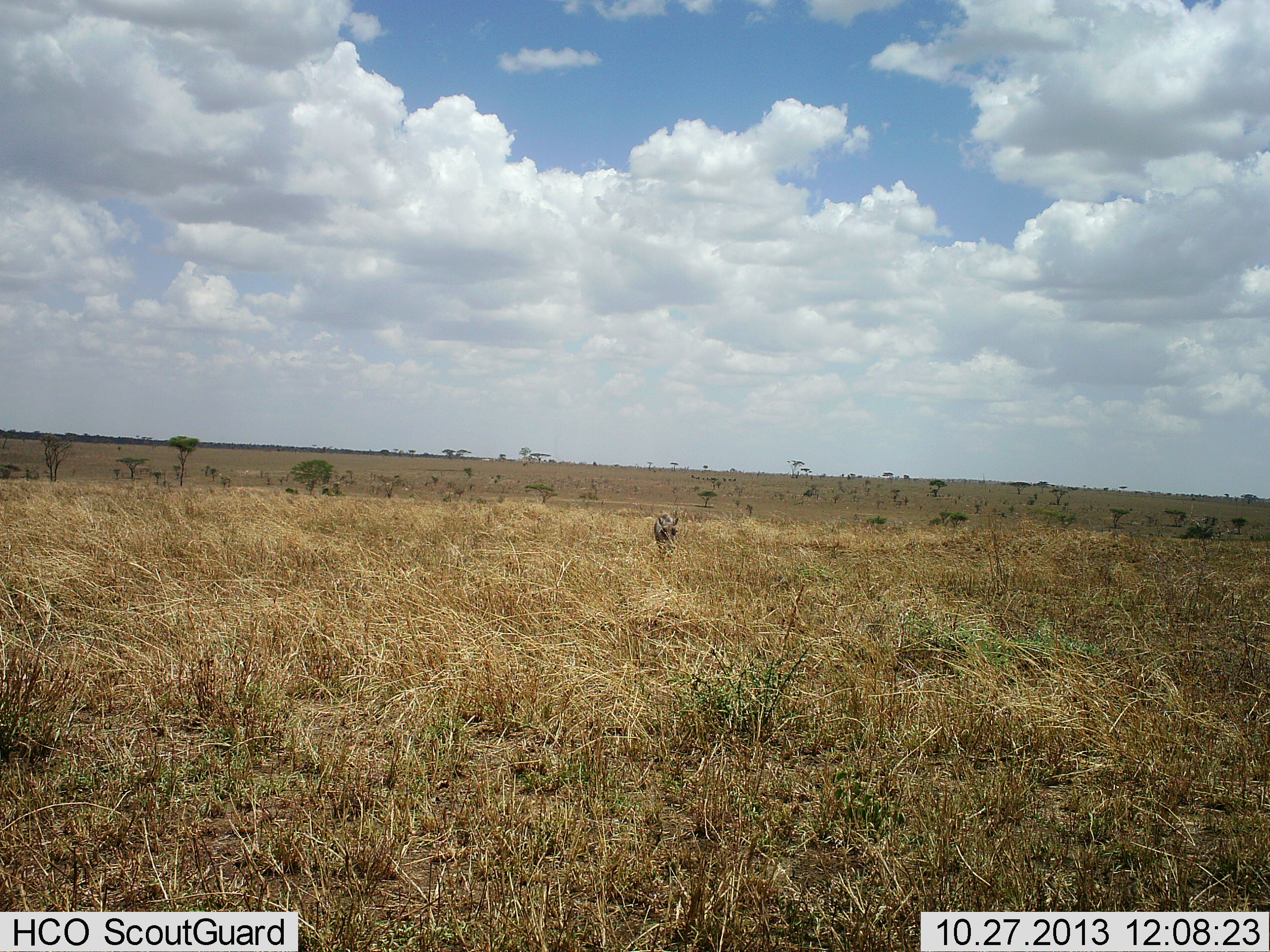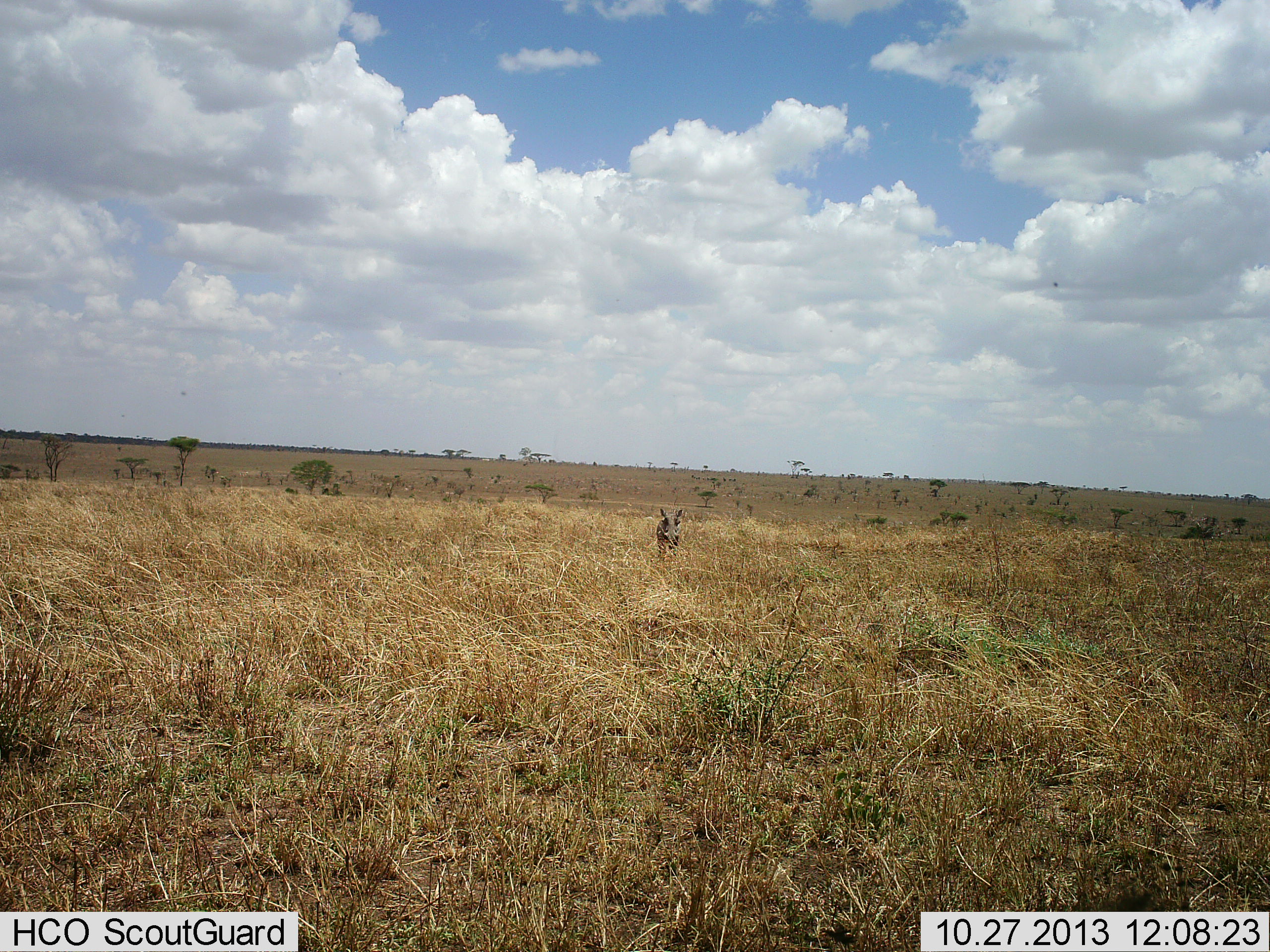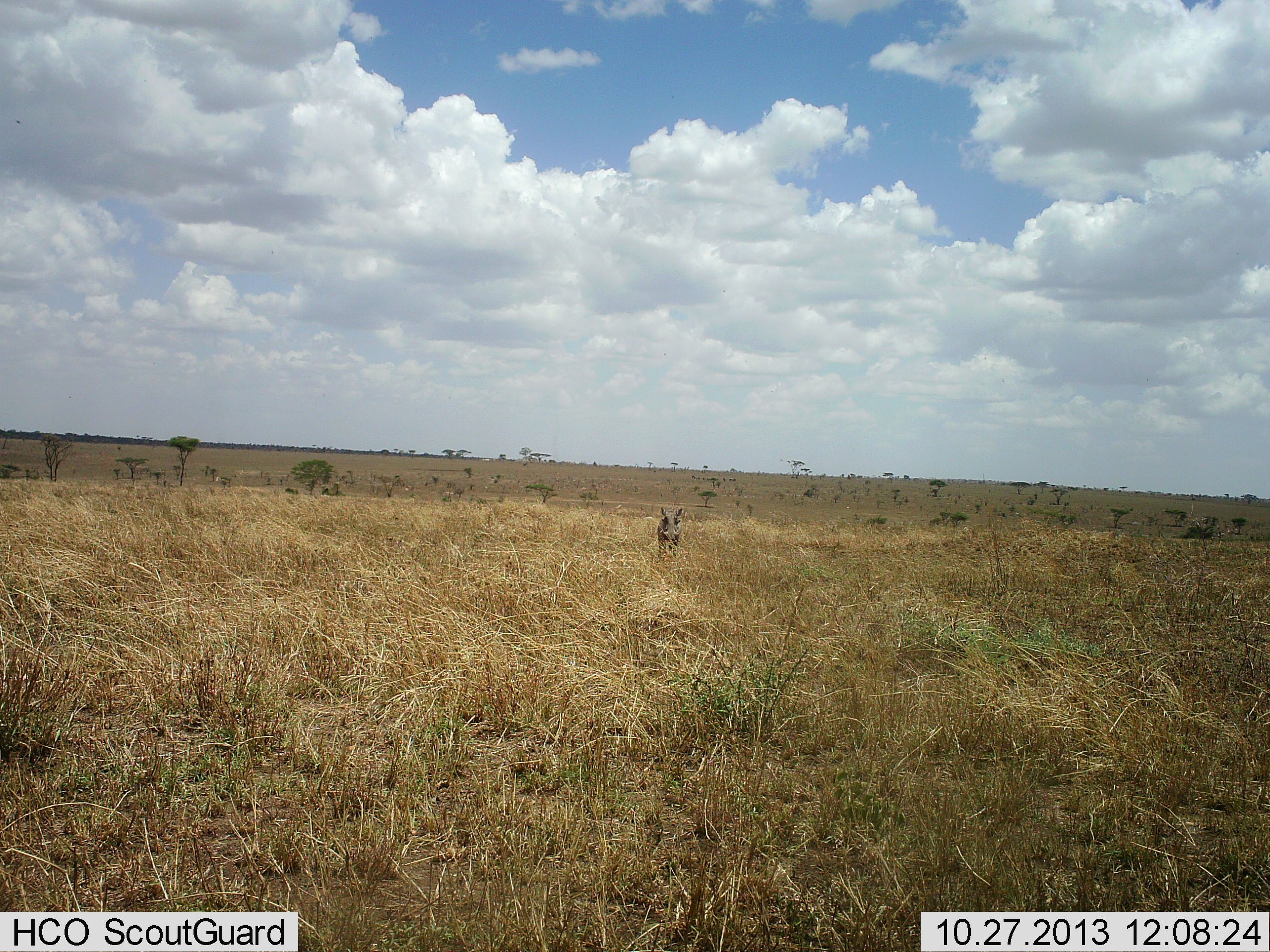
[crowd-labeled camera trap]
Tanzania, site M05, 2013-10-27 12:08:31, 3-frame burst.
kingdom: Animalia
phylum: Chordata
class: Mammalia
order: Artiodactyla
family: Suidae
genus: Phacochoerus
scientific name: Phacochoerus africanus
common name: warthog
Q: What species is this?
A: Warthog (Phacochoerus africanus).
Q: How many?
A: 1.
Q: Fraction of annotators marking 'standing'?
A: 40%.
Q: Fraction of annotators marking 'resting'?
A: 0%.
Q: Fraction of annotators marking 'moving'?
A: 50%.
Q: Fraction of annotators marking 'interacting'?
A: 0%.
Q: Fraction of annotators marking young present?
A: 0%.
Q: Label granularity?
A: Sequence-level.